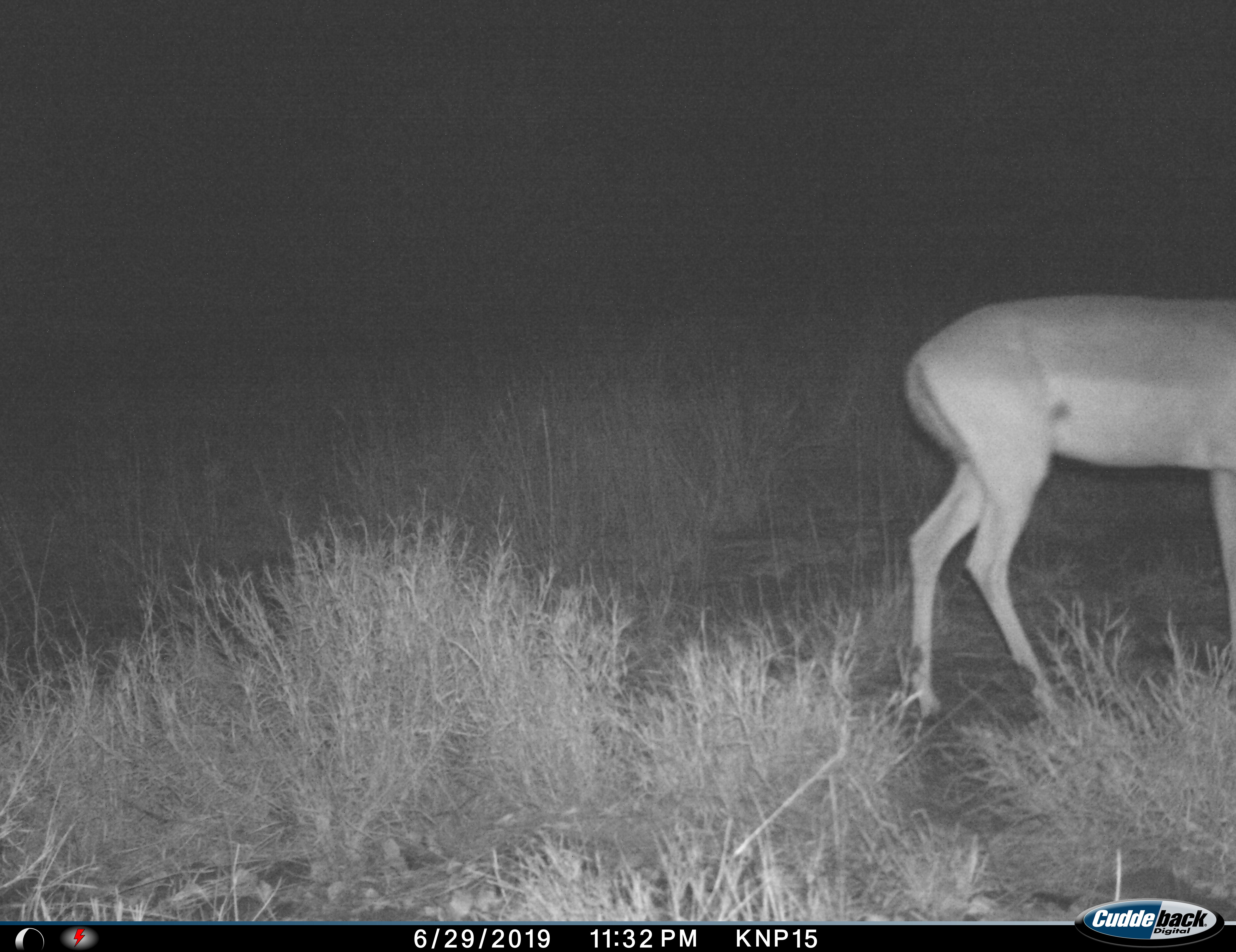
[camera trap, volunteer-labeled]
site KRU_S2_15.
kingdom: Animalia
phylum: Chordata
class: Mammalia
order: Artiodactyla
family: Bovidae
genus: Aepyceros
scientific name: Aepyceros melampus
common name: impala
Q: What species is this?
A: Impala (Aepyceros melampus).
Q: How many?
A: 1.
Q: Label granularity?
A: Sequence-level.